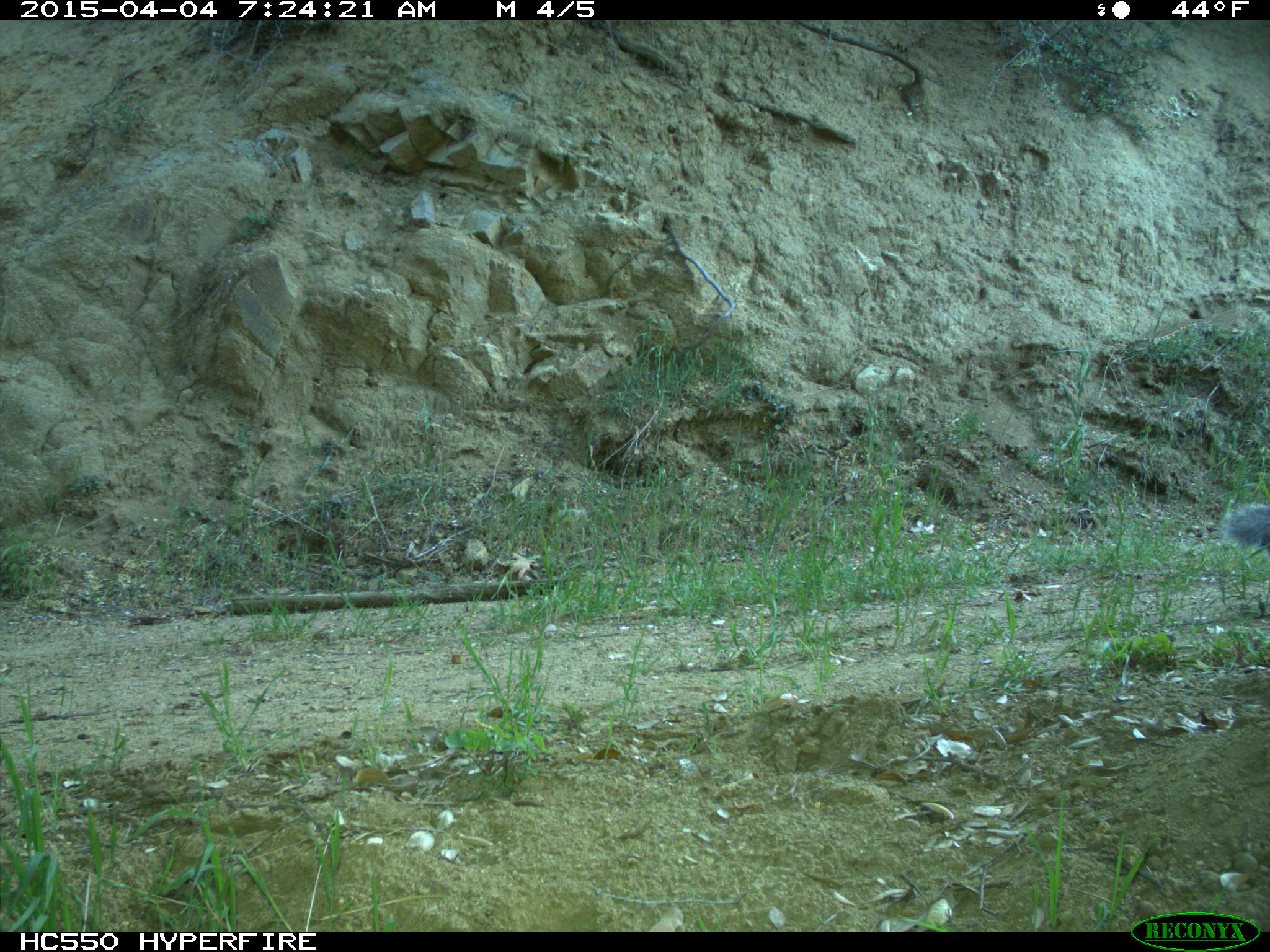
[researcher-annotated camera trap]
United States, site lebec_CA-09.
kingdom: Animalia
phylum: Chordata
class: Mammalia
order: Rodentia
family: Sciuridae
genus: Sciurus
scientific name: Sciurus carolinensis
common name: eastern gray squirrel